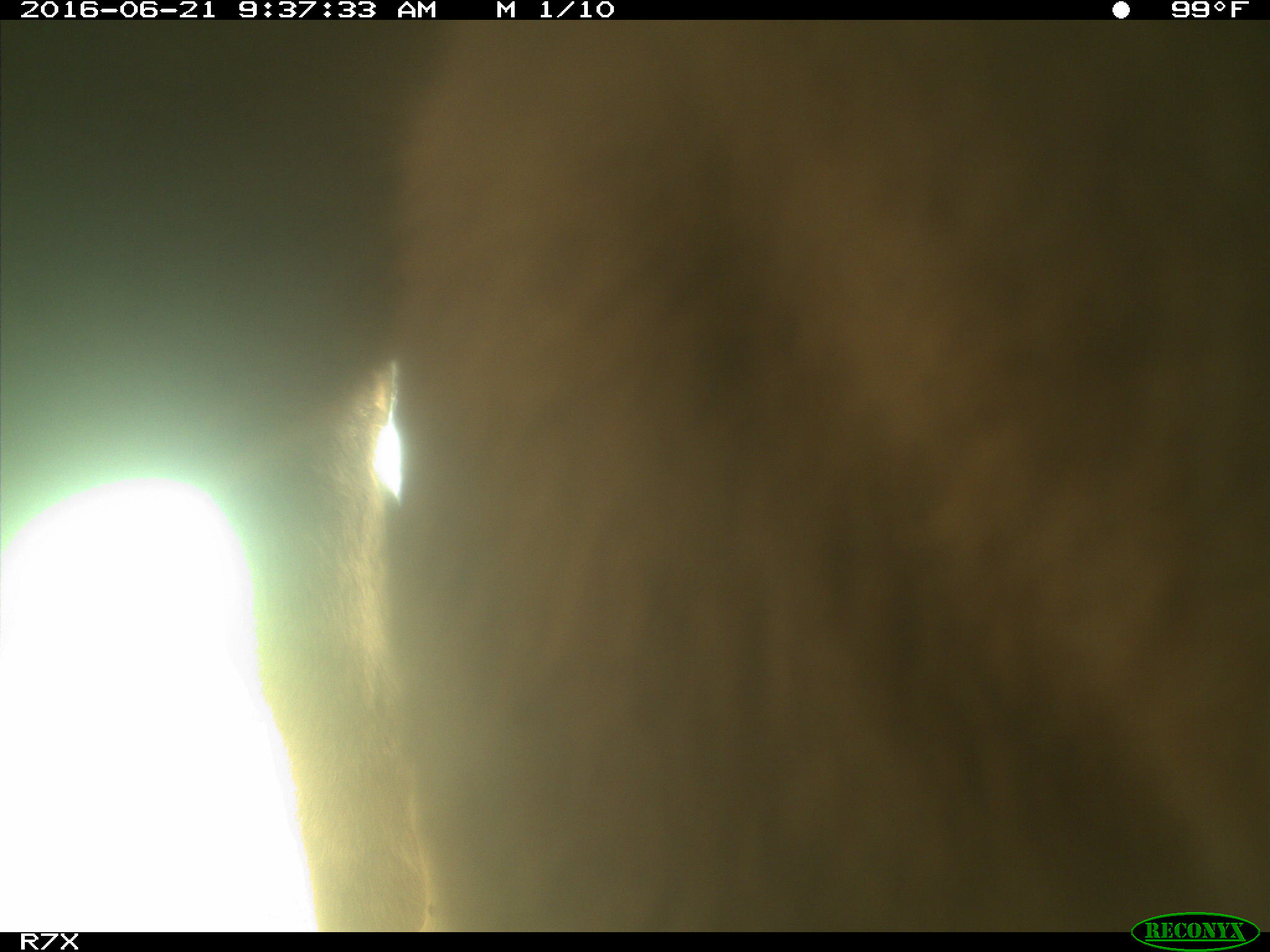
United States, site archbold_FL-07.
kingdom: Animalia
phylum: Chordata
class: Mammalia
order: Artiodactyla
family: Bovidae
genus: Bos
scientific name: Bos taurus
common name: domestic cow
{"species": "Bos taurus (domestic cow)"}